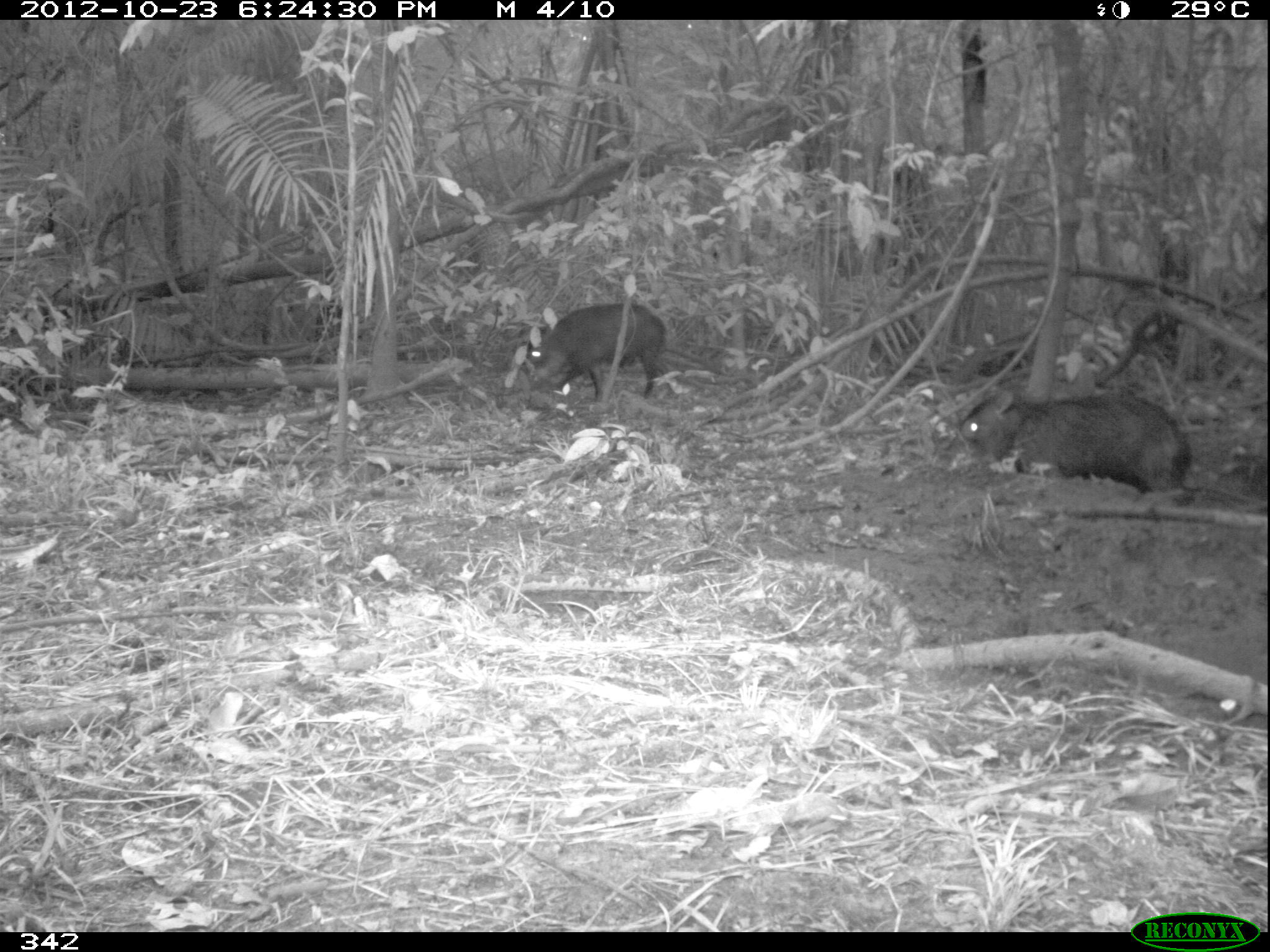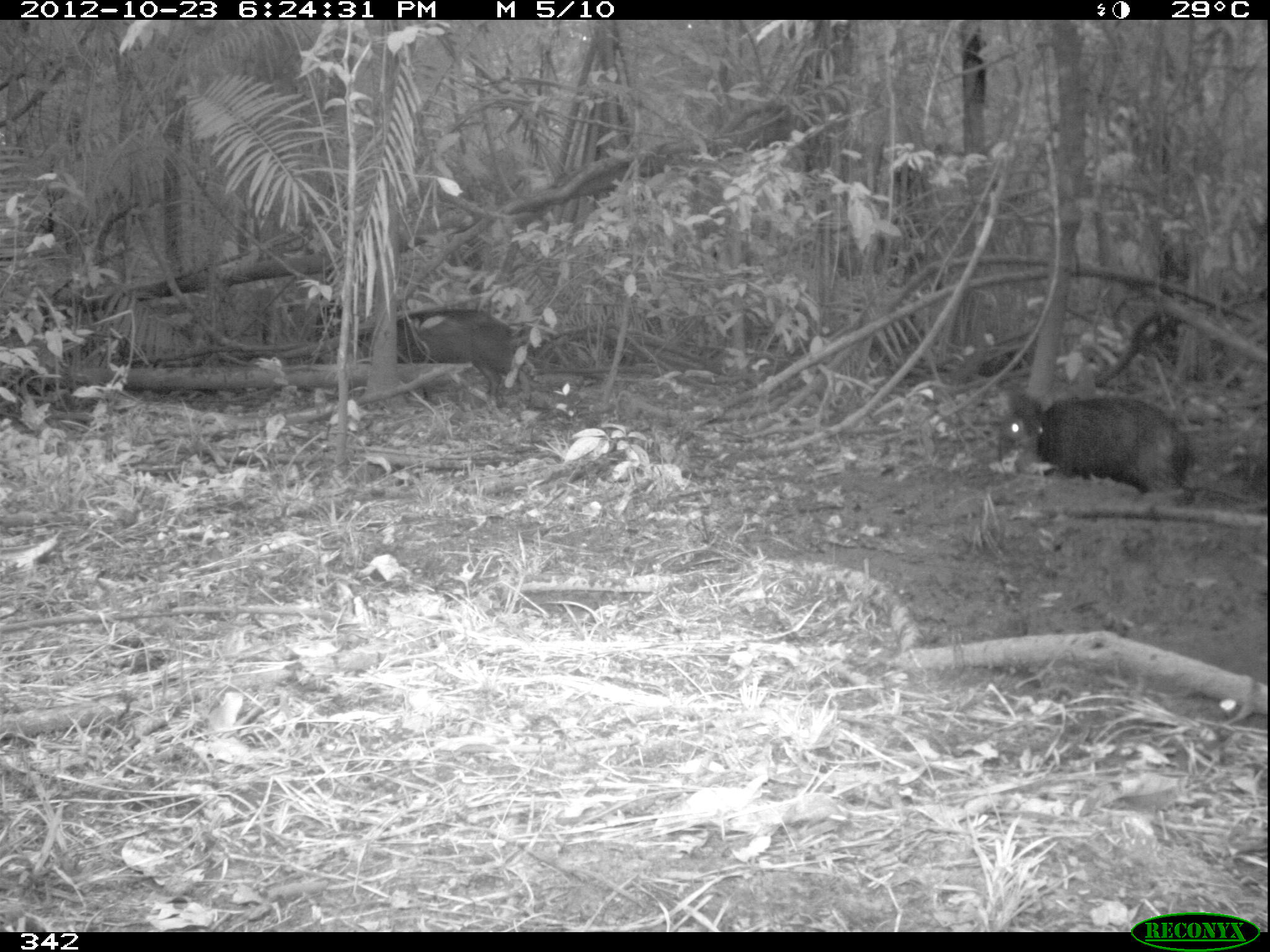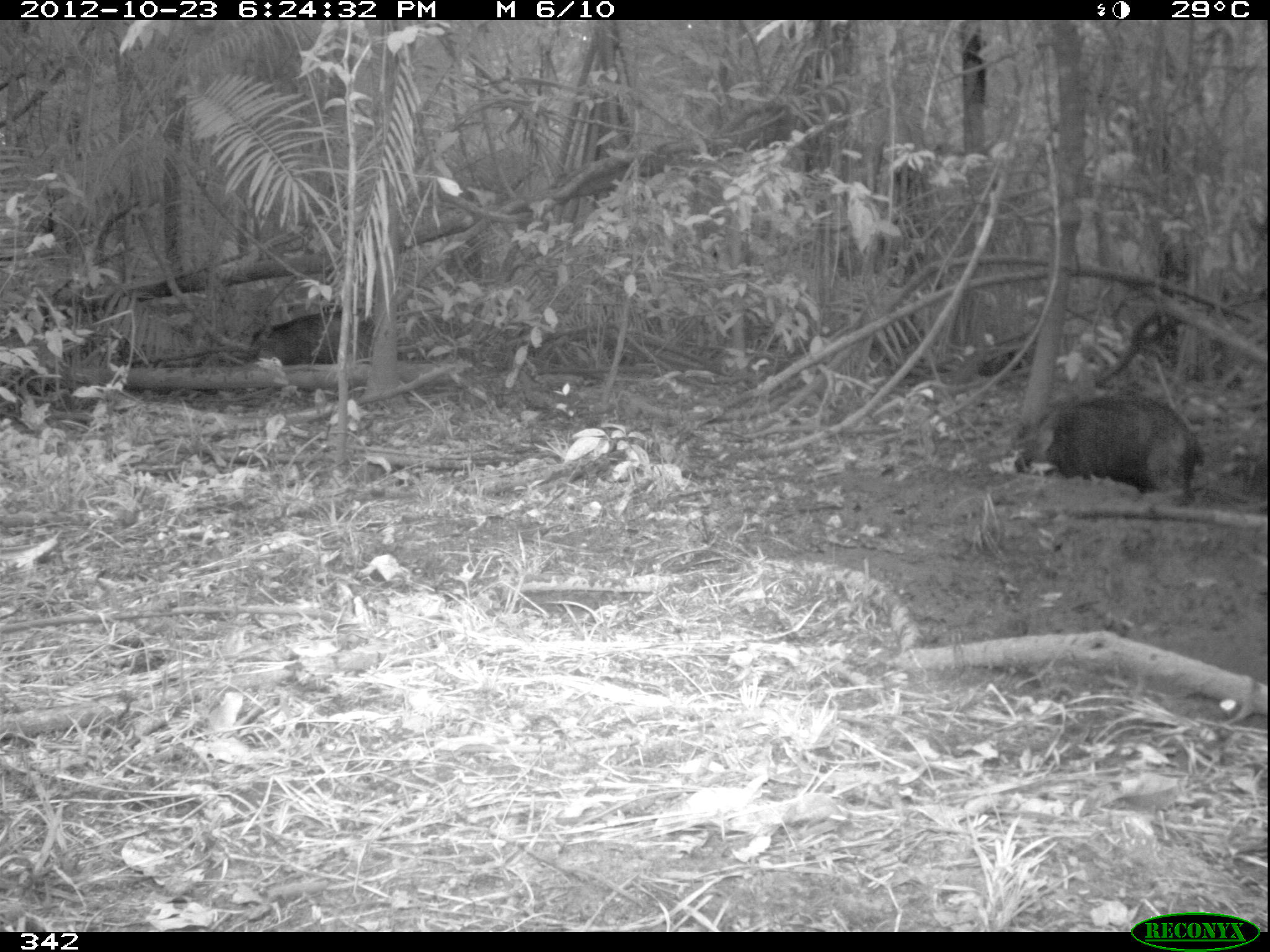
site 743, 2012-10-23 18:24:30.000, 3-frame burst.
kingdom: Animalia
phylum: Chordata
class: Mammalia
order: Artiodactyla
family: Tayassuidae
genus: Tayassu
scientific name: Tayassu pecari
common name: white-lipped peccary